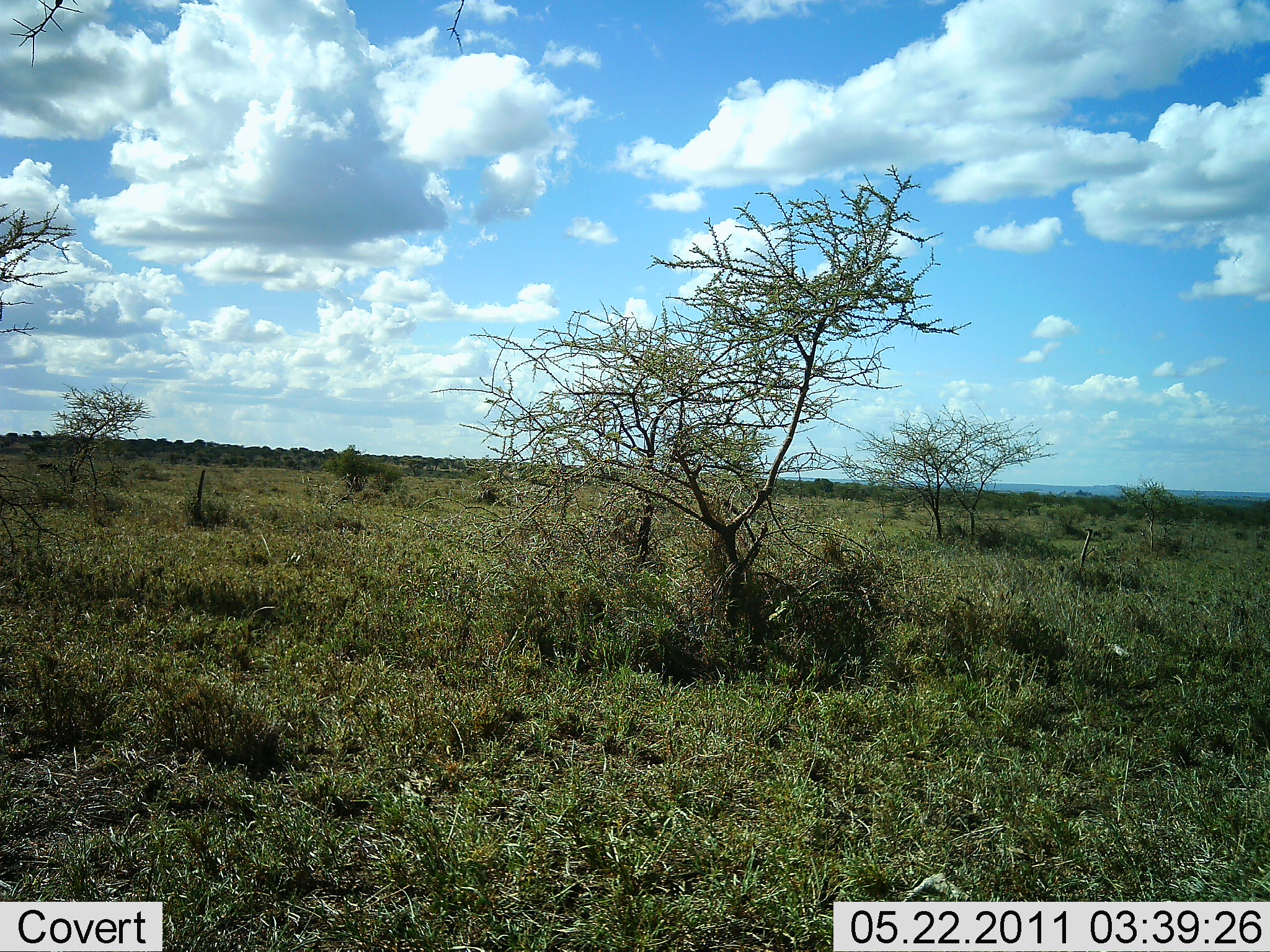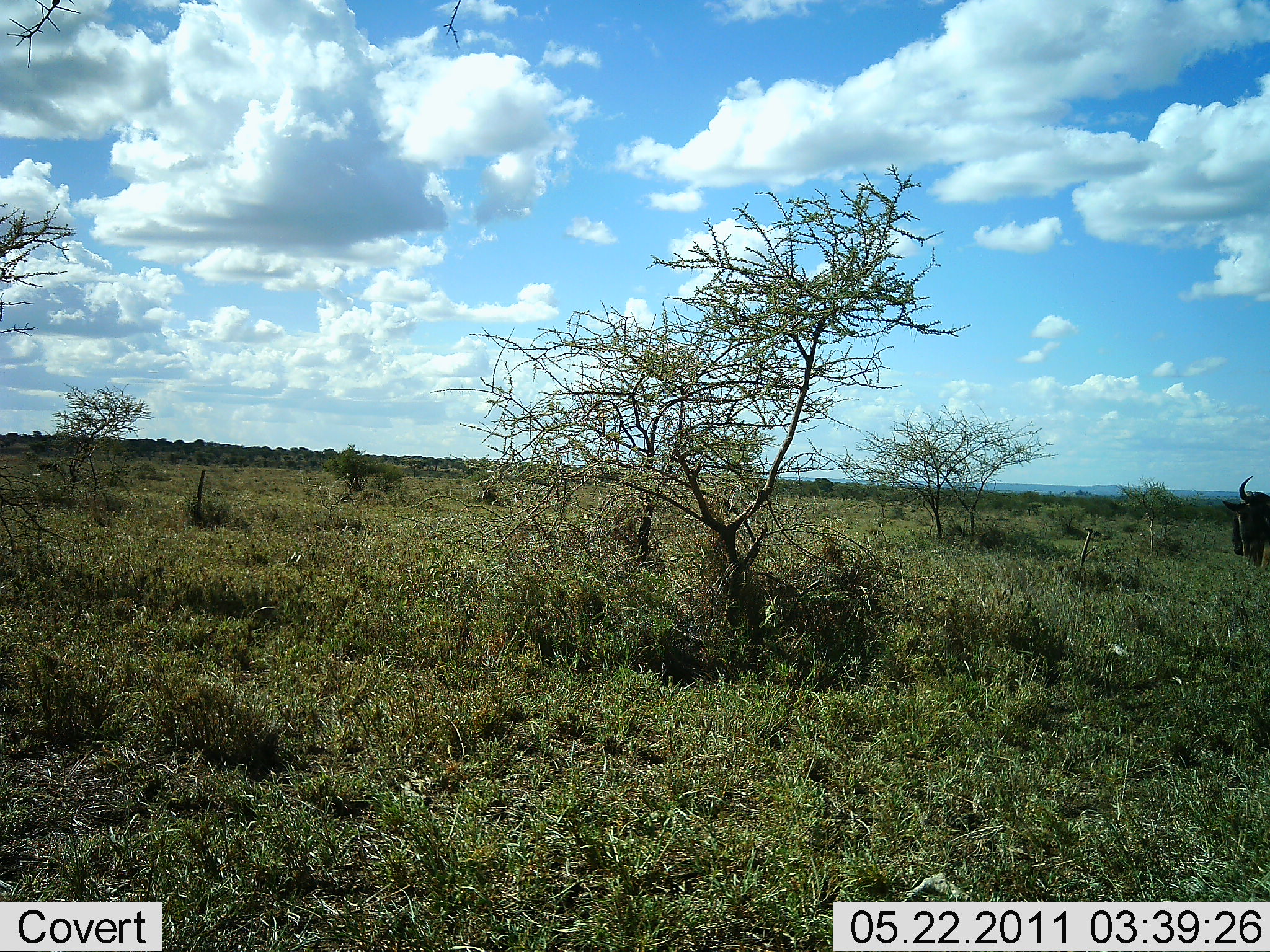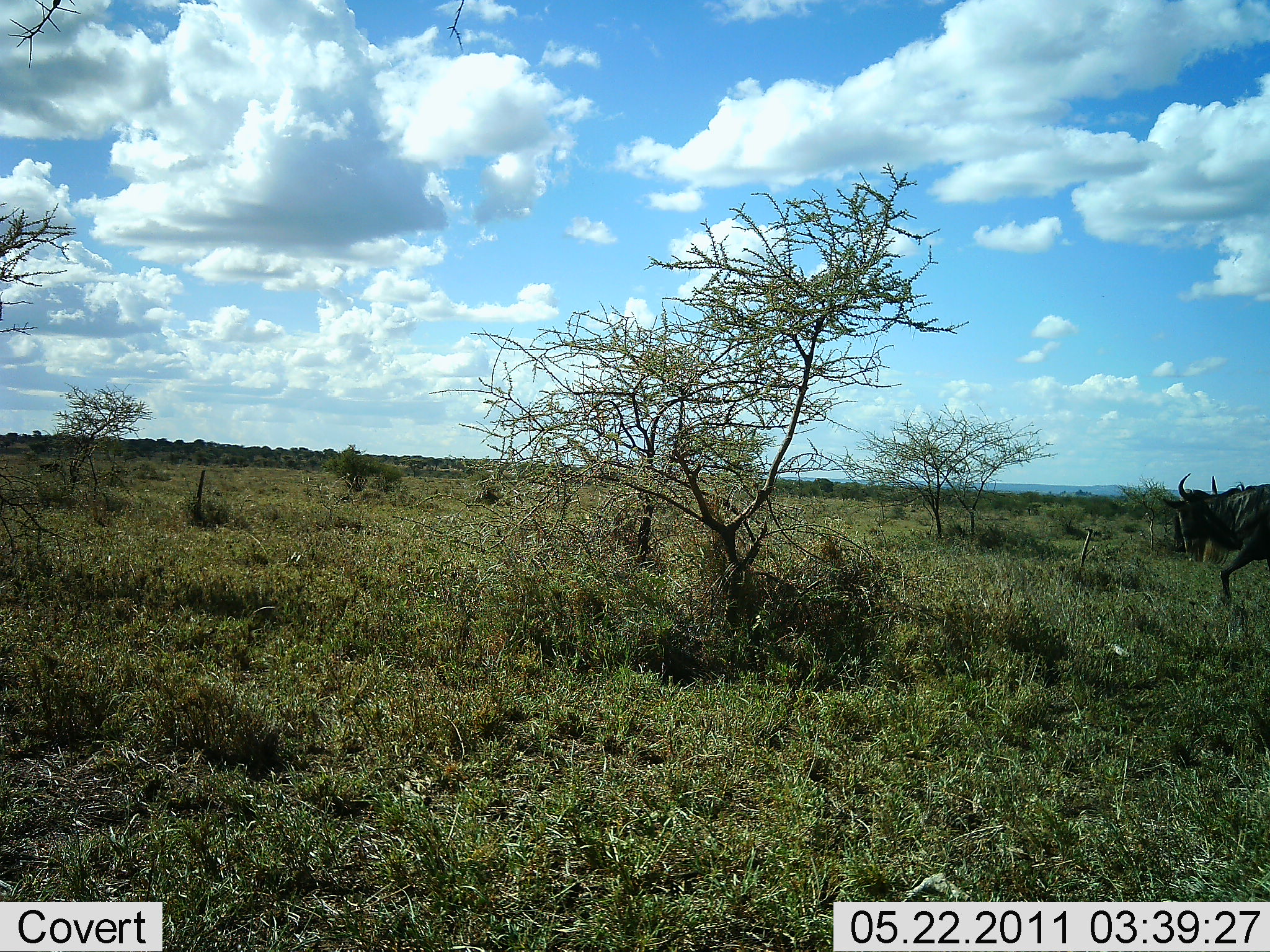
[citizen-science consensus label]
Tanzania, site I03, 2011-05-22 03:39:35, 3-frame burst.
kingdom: Animalia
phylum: Chordata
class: Mammalia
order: Artiodactyla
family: Bovidae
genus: Connochaetes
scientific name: Connochaetes taurinus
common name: blue wildebeest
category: wildebeest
Wildebeest (blue wildebeest) (Connochaetes taurinus), count 1. Behavior (volunteer vote fractions): standing 0%, resting 0%, moving 100%, interacting 0%. Young present (vote fraction): 0%. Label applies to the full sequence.